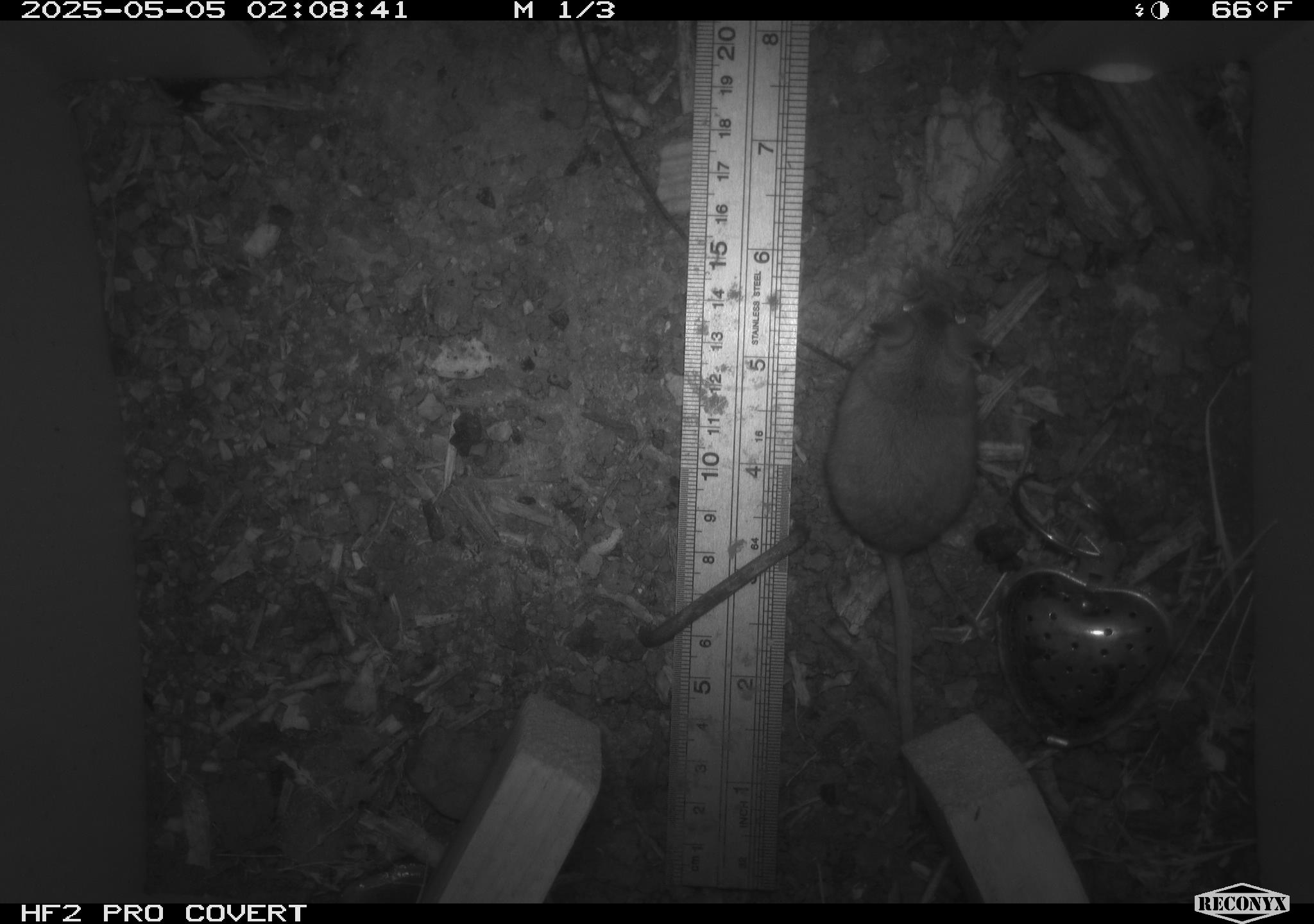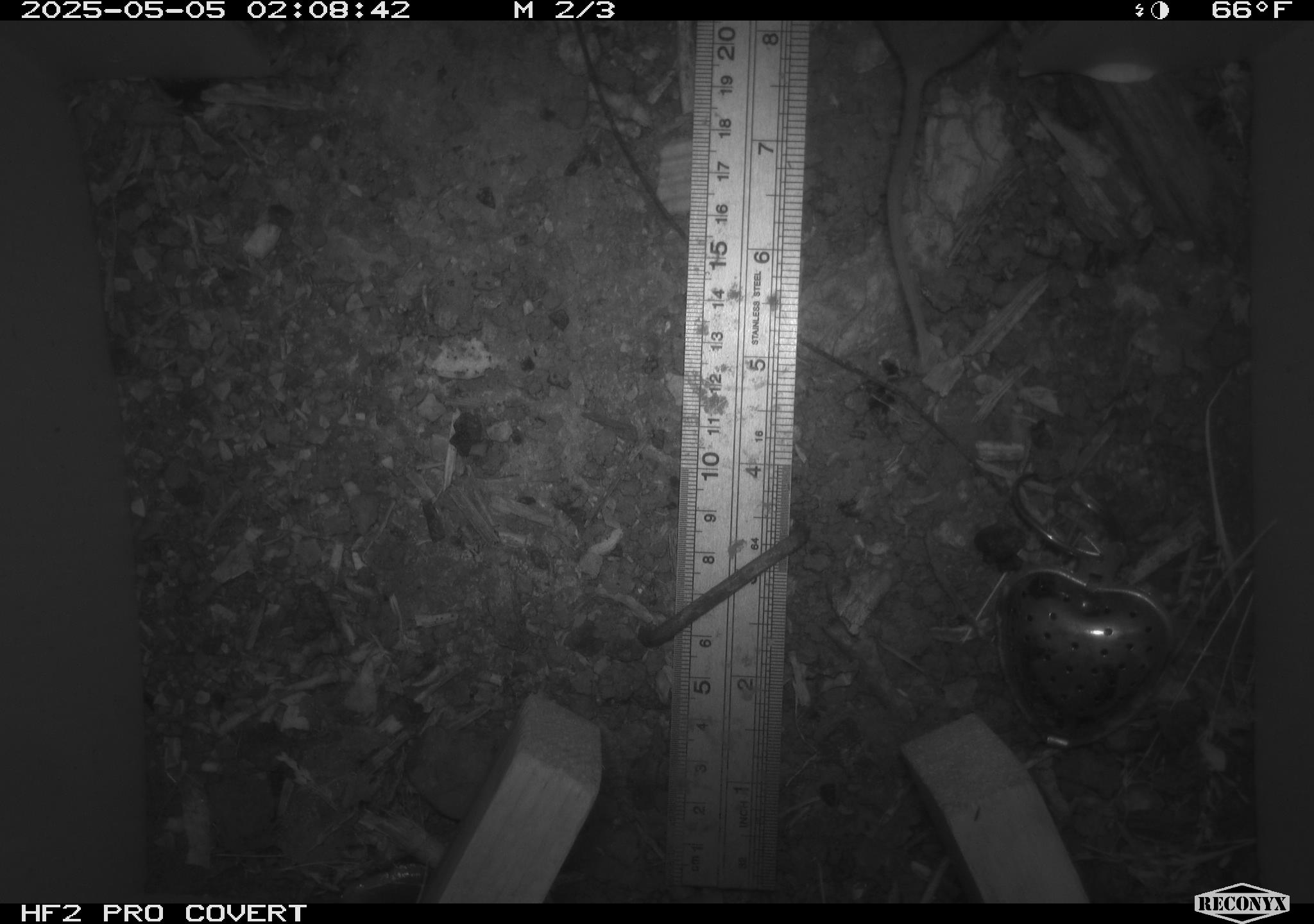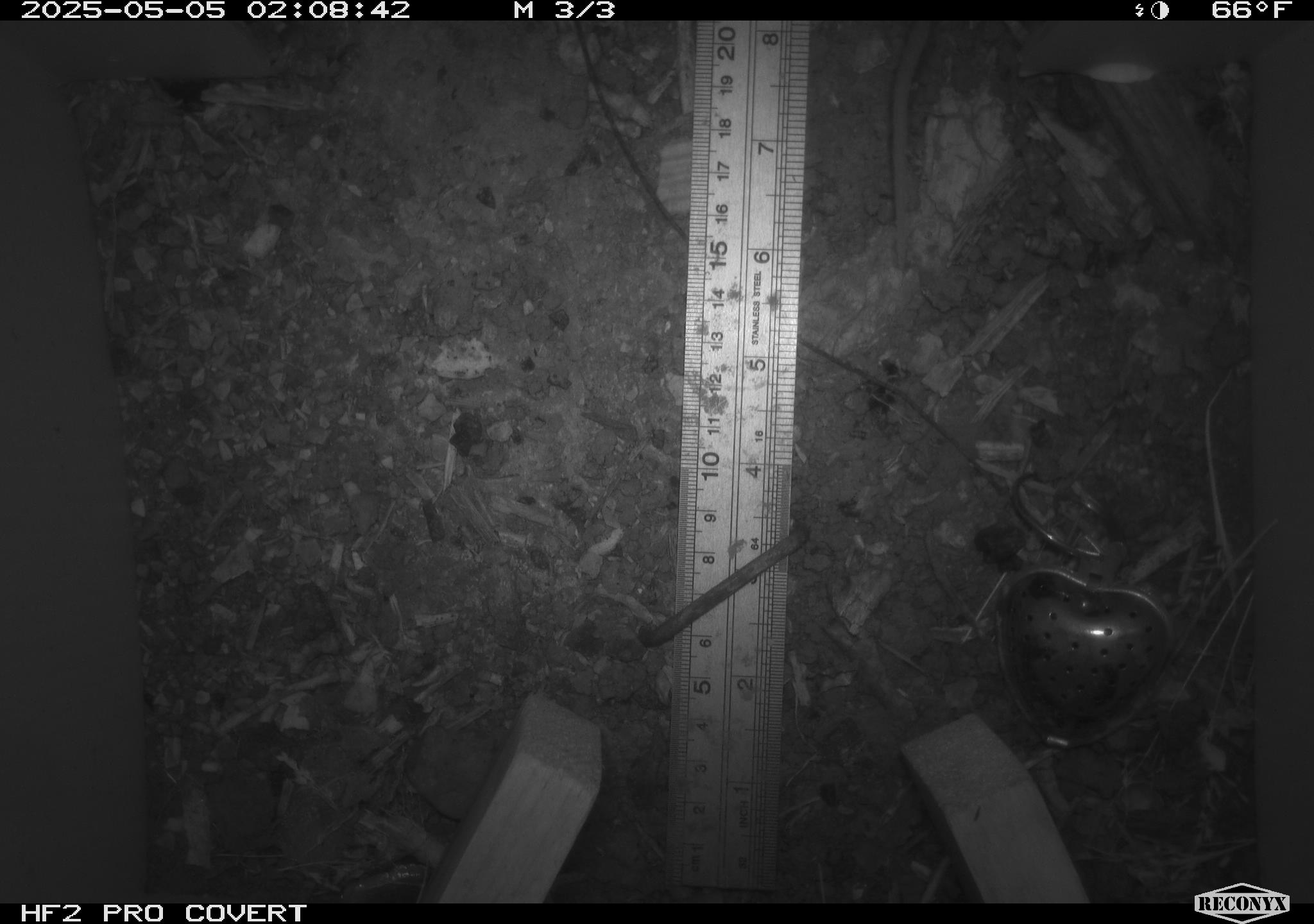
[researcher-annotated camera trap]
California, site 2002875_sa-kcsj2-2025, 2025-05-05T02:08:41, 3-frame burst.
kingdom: Animalia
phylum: Chordata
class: Mammalia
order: Rodentia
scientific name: Rodentia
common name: rodent